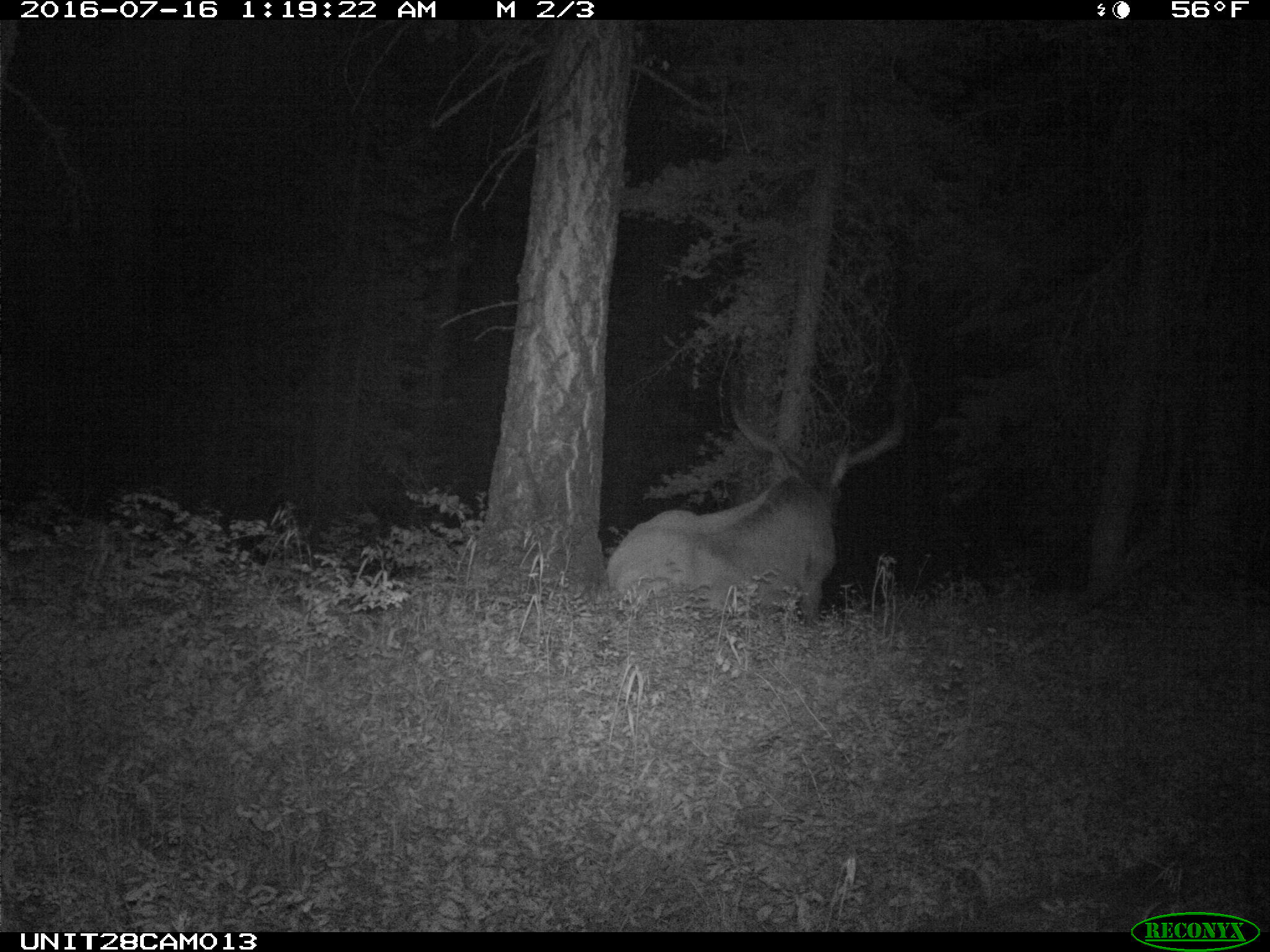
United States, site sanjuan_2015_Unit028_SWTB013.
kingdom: Animalia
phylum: Chordata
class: Mammalia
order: Artiodactyla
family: Cervidae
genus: Cervus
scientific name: Cervus elaphus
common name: red deer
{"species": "Cervus elaphus (red deer)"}